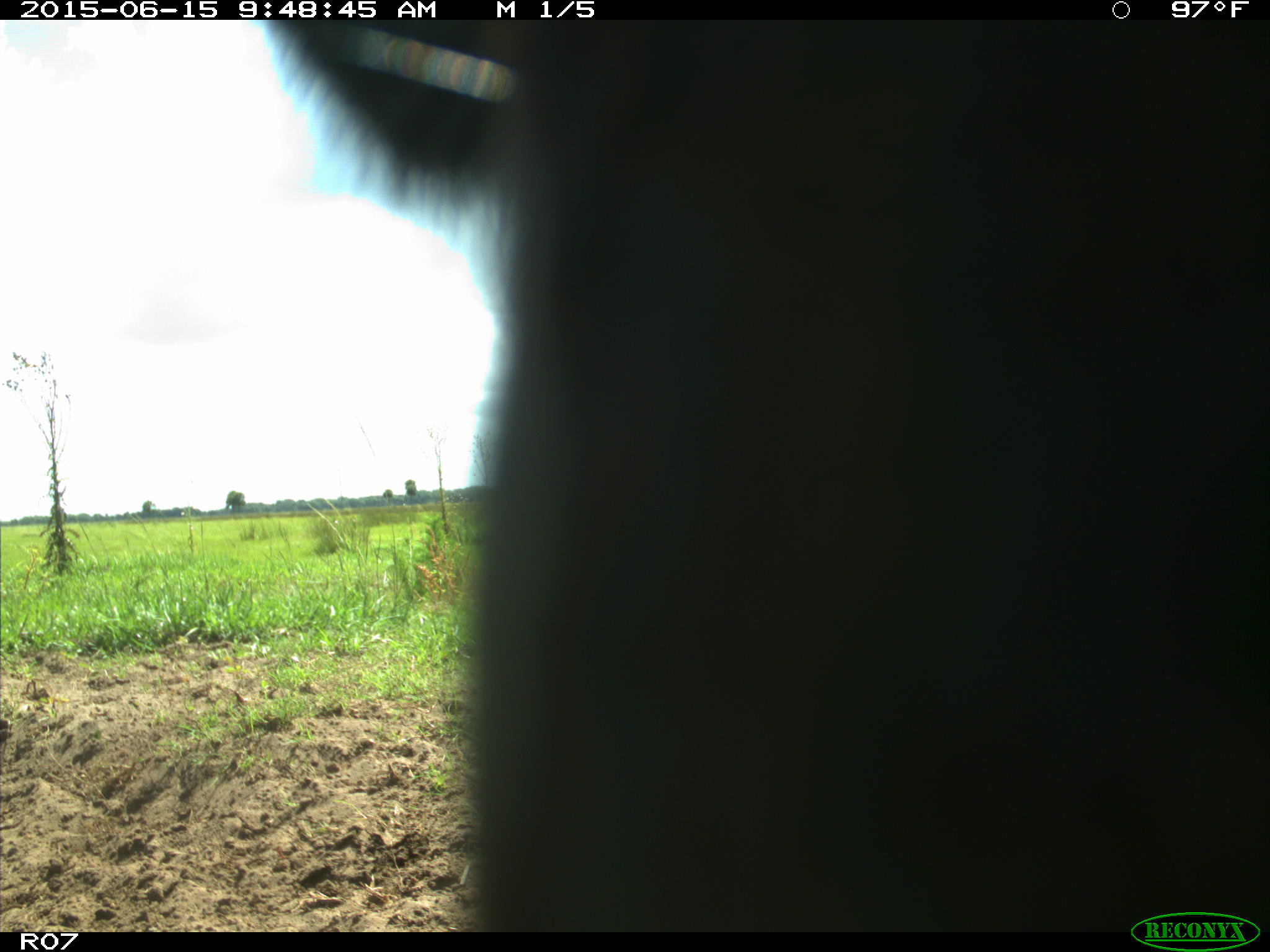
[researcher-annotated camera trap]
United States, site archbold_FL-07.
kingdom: Animalia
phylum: Chordata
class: Mammalia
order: Artiodactyla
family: Bovidae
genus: Bos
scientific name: Bos taurus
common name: domestic cow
Bos taurus (domestic cow).